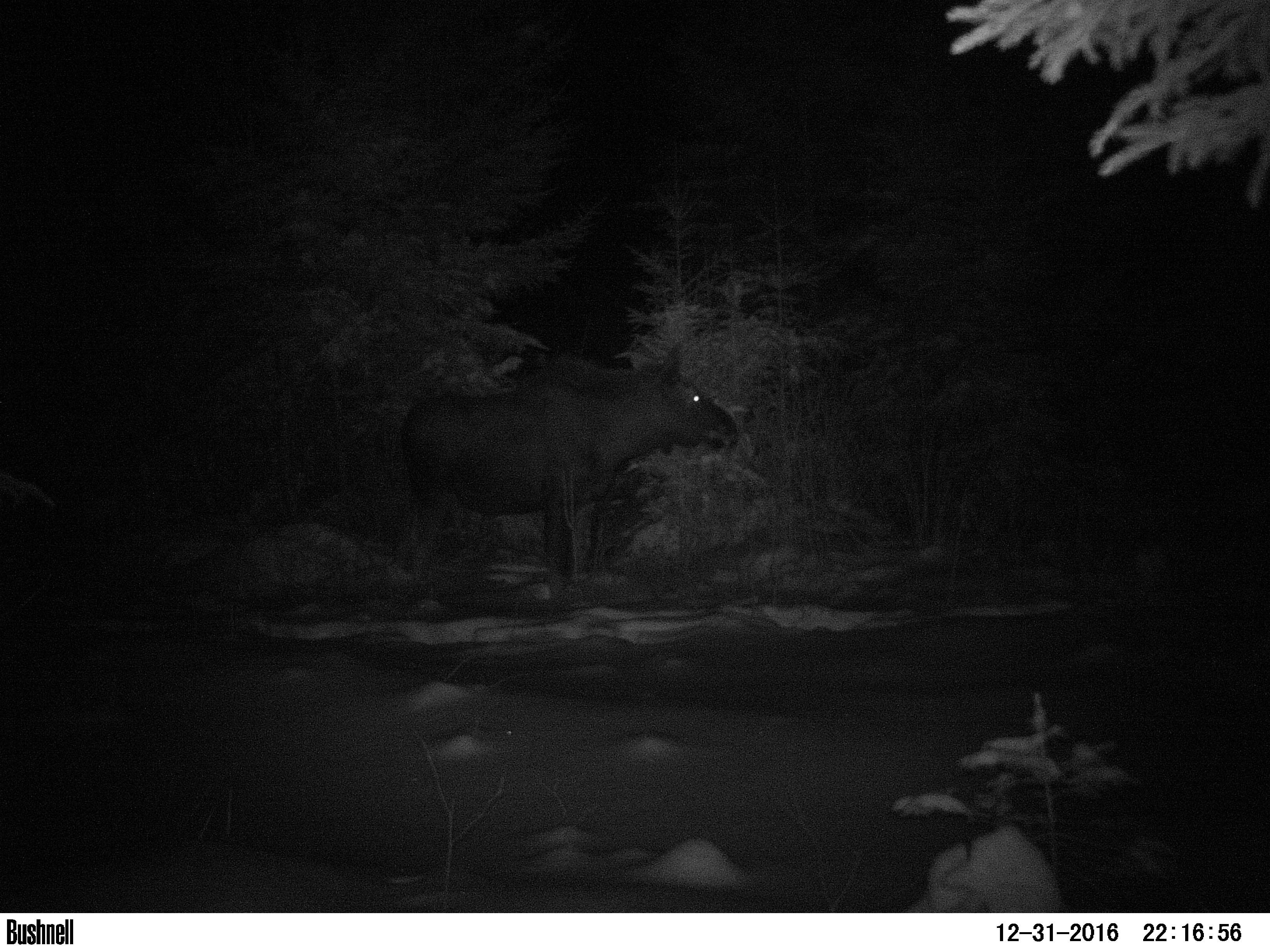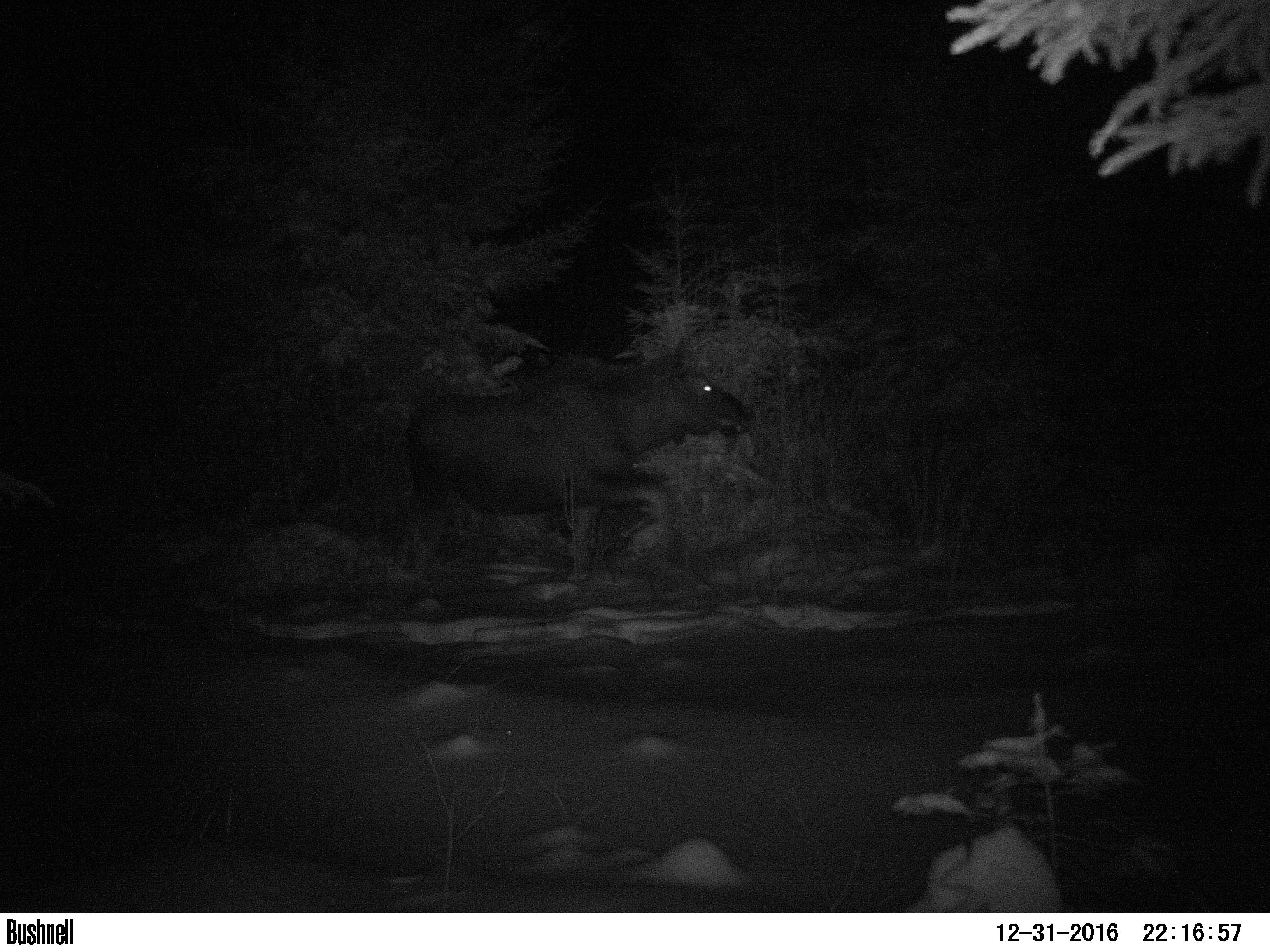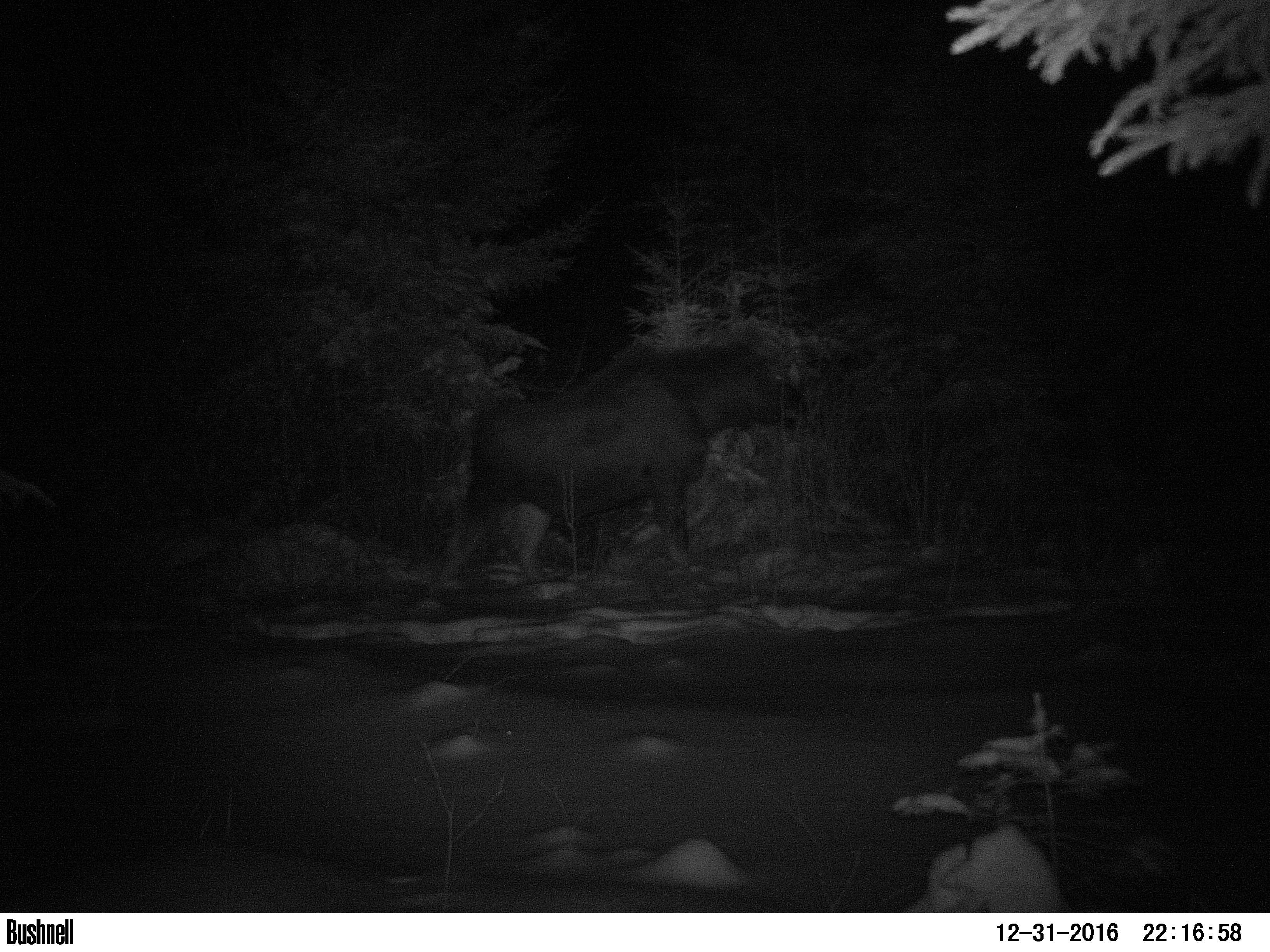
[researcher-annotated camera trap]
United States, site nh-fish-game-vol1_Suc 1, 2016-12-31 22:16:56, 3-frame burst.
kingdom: Animalia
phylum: Chordata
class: Mammalia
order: Artiodactyla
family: Cervidae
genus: Alces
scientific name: Alces alces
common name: moose